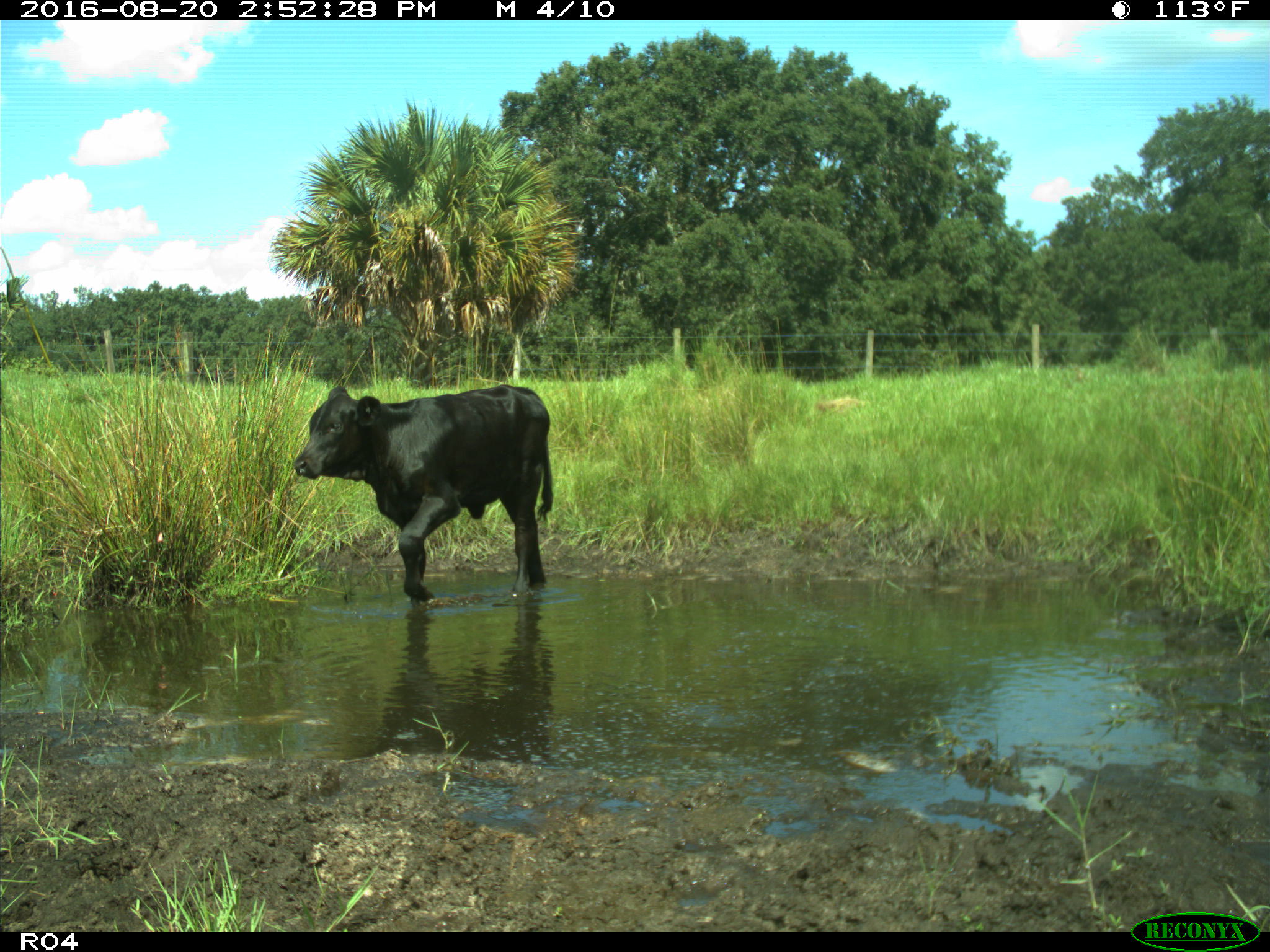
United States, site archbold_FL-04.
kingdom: Animalia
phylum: Chordata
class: Mammalia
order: Artiodactyla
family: Bovidae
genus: Bos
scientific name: Bos taurus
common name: domestic cow